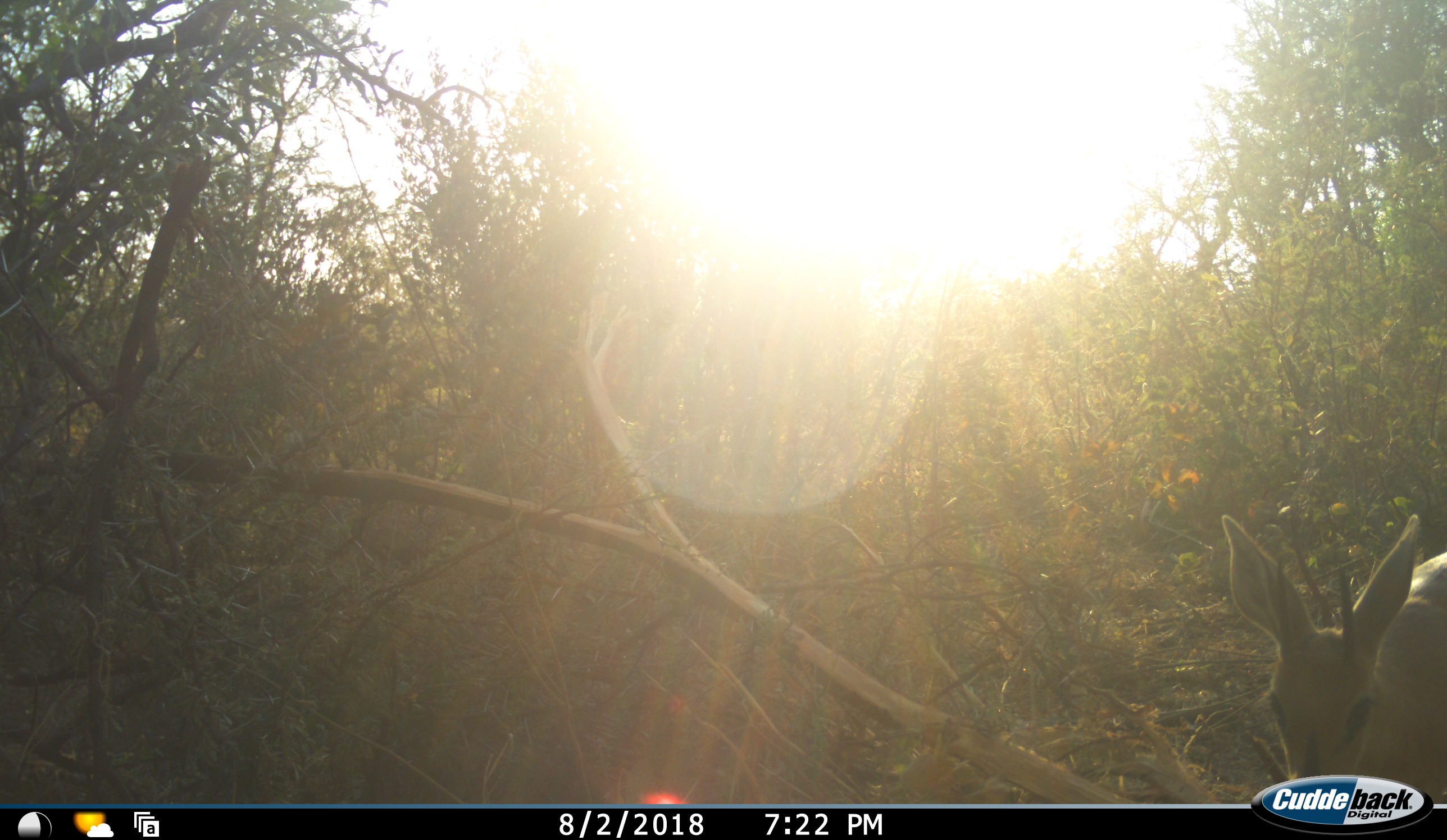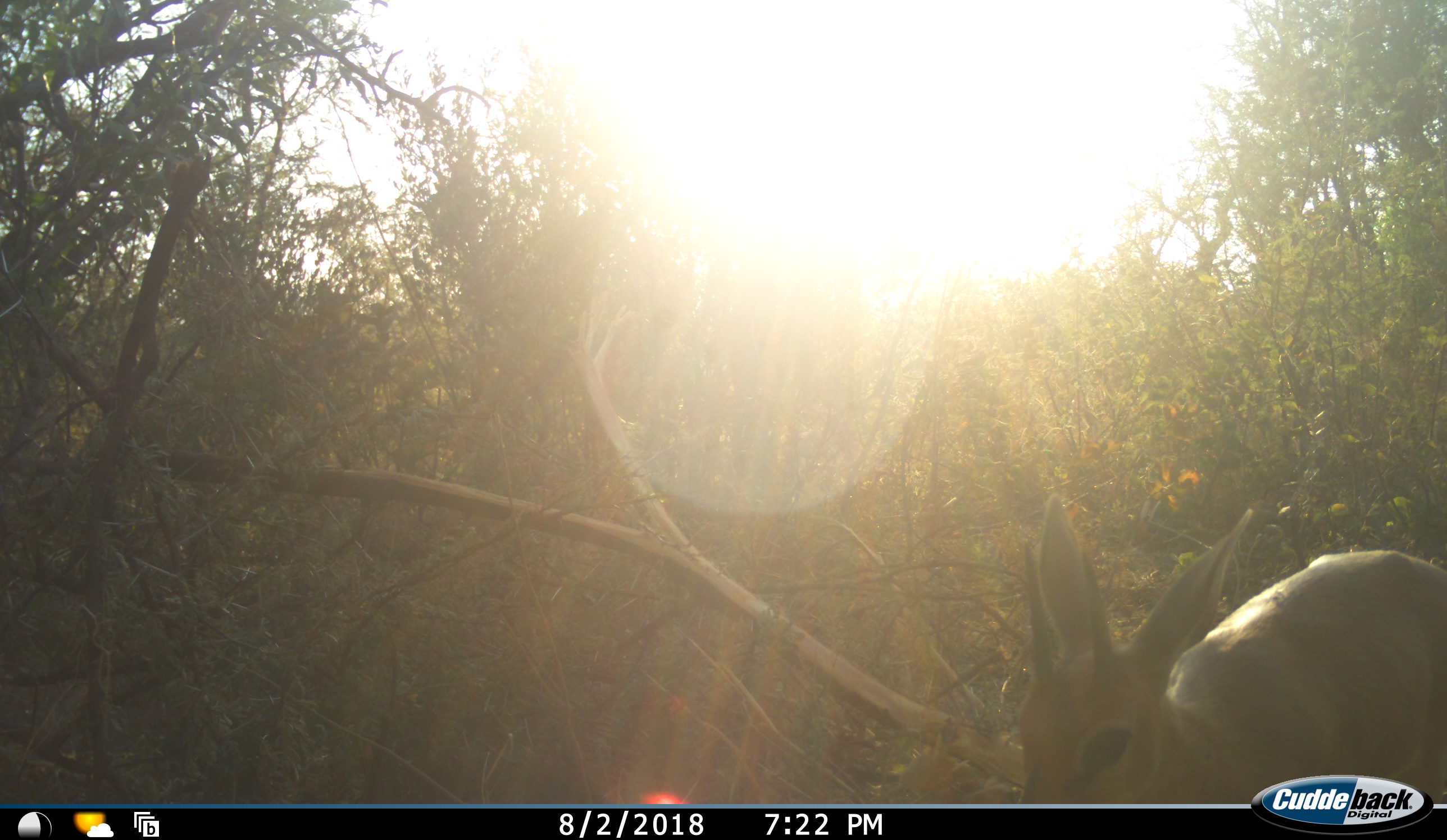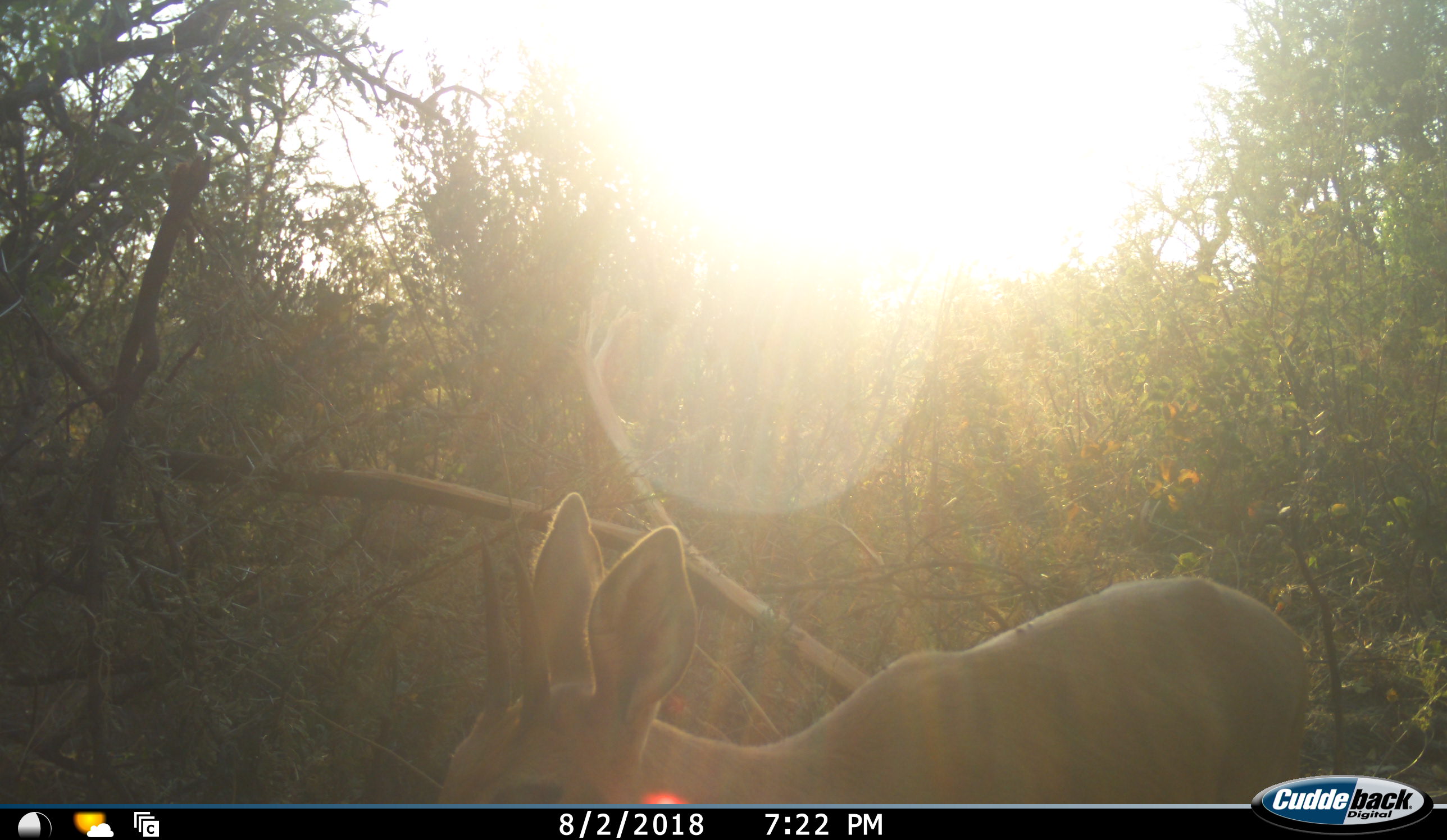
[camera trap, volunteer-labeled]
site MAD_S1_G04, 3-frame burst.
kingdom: Animalia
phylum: Chordata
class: Mammalia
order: Artiodactyla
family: Bovidae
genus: Sylvicapra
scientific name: Sylvicapra grimmia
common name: common duiker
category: duikercommongrey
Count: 1.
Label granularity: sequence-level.